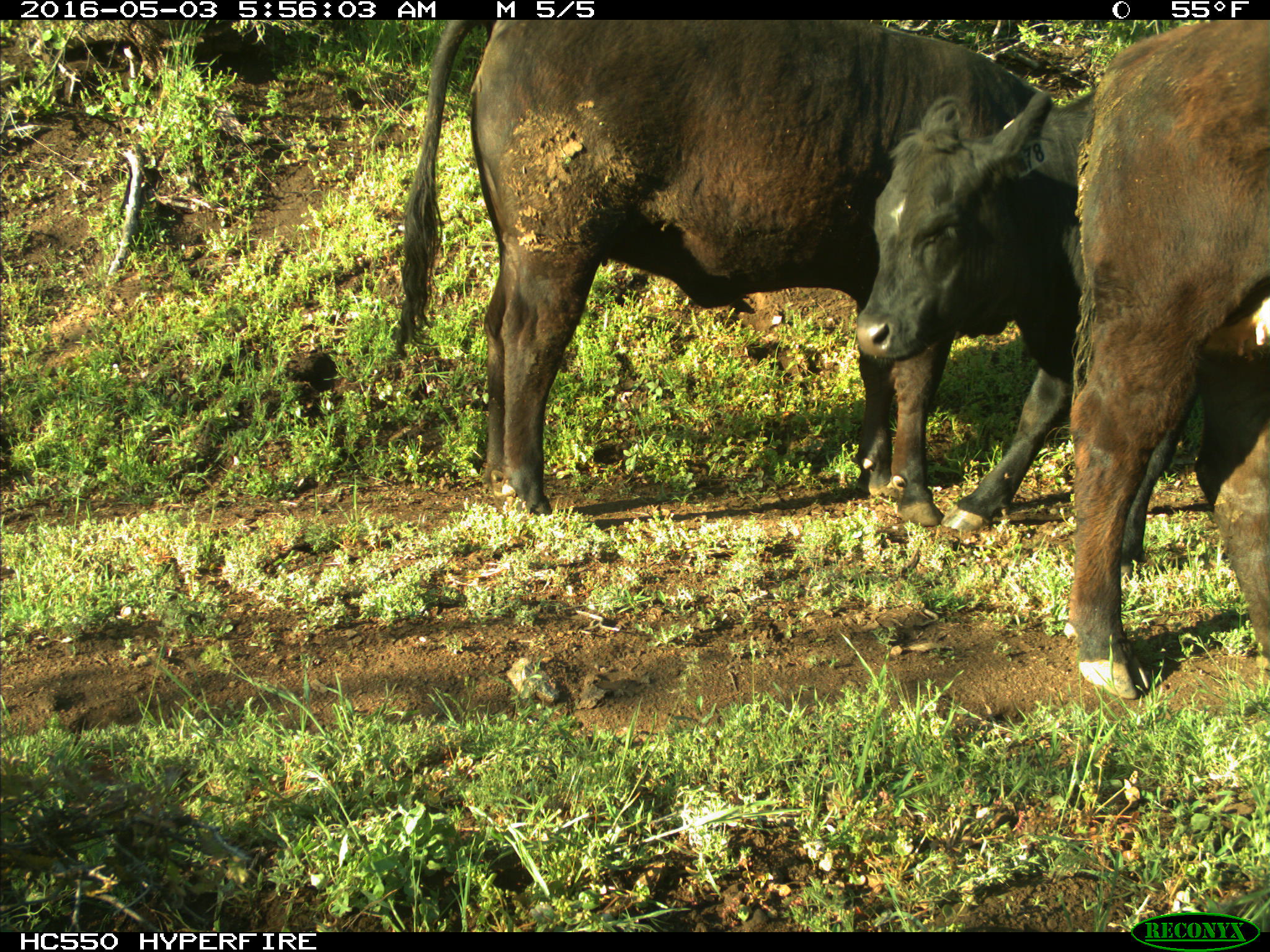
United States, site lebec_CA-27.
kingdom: Animalia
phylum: Chordata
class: Mammalia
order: Artiodactyla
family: Bovidae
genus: Bos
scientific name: Bos taurus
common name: domestic cow